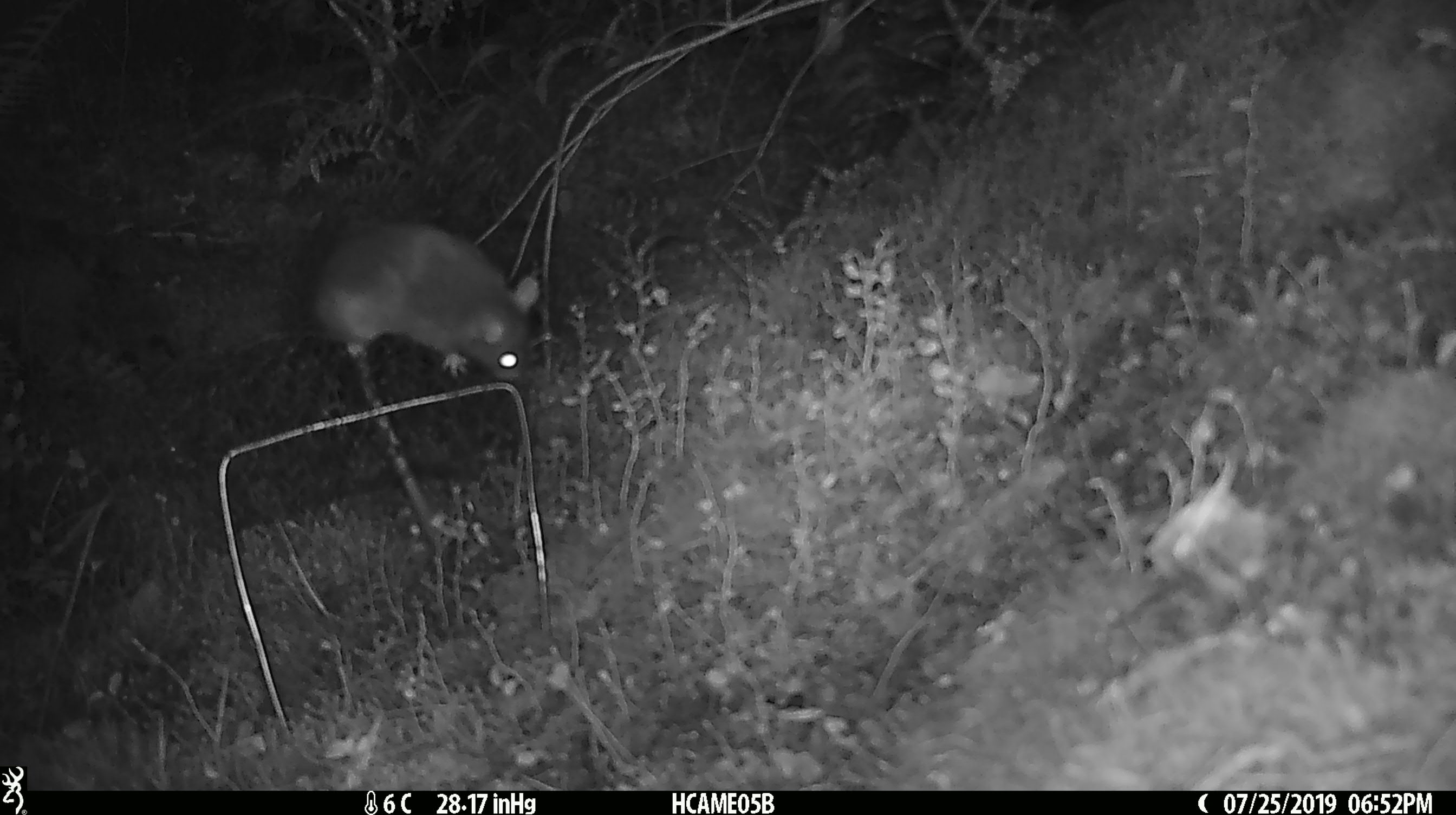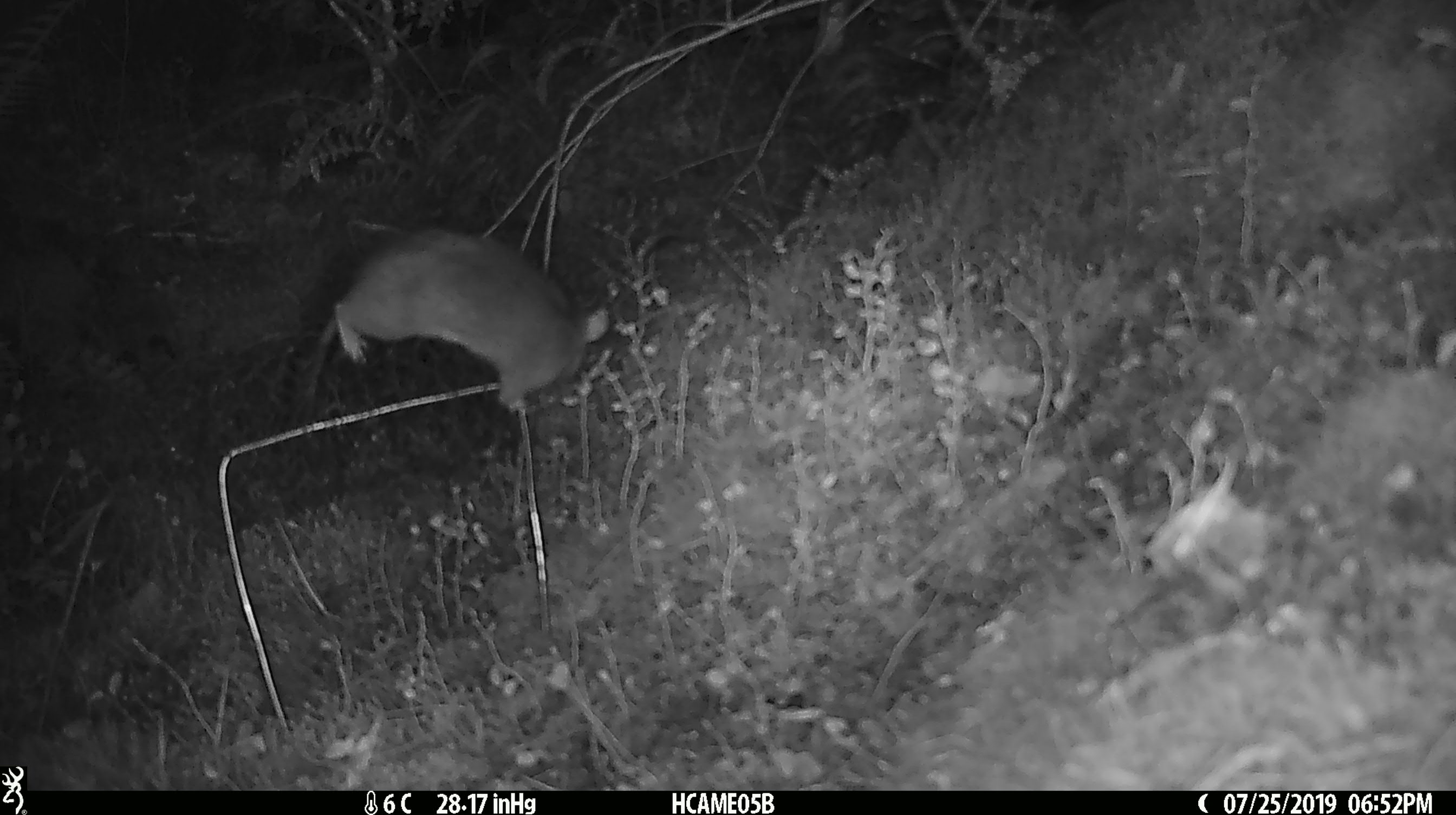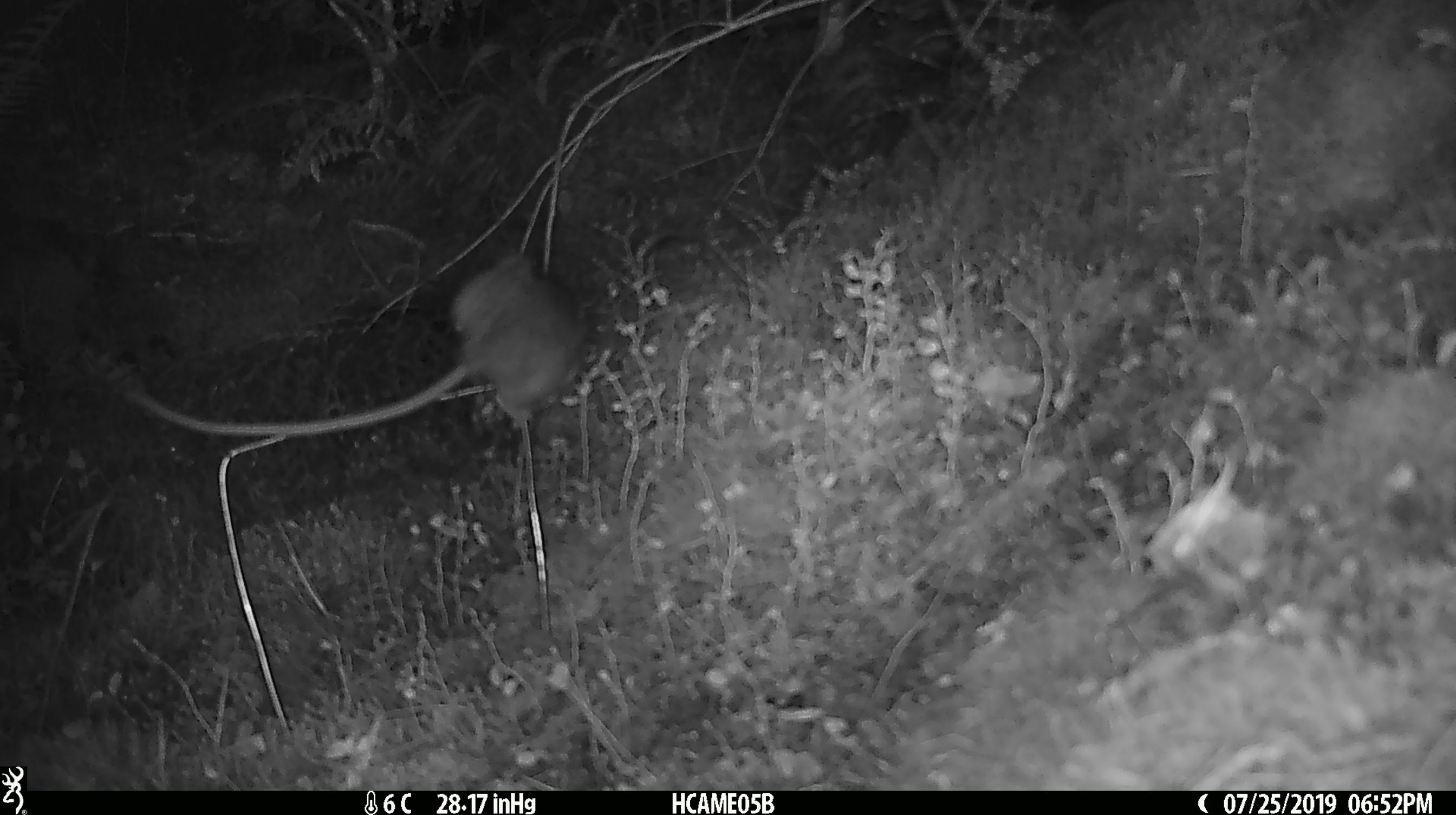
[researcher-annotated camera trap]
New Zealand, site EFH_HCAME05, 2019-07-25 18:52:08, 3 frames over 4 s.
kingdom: Animalia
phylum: Chordata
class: Mammalia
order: Rodentia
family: Muridae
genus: Rattus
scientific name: Rattus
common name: rat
Rat (Rattus).